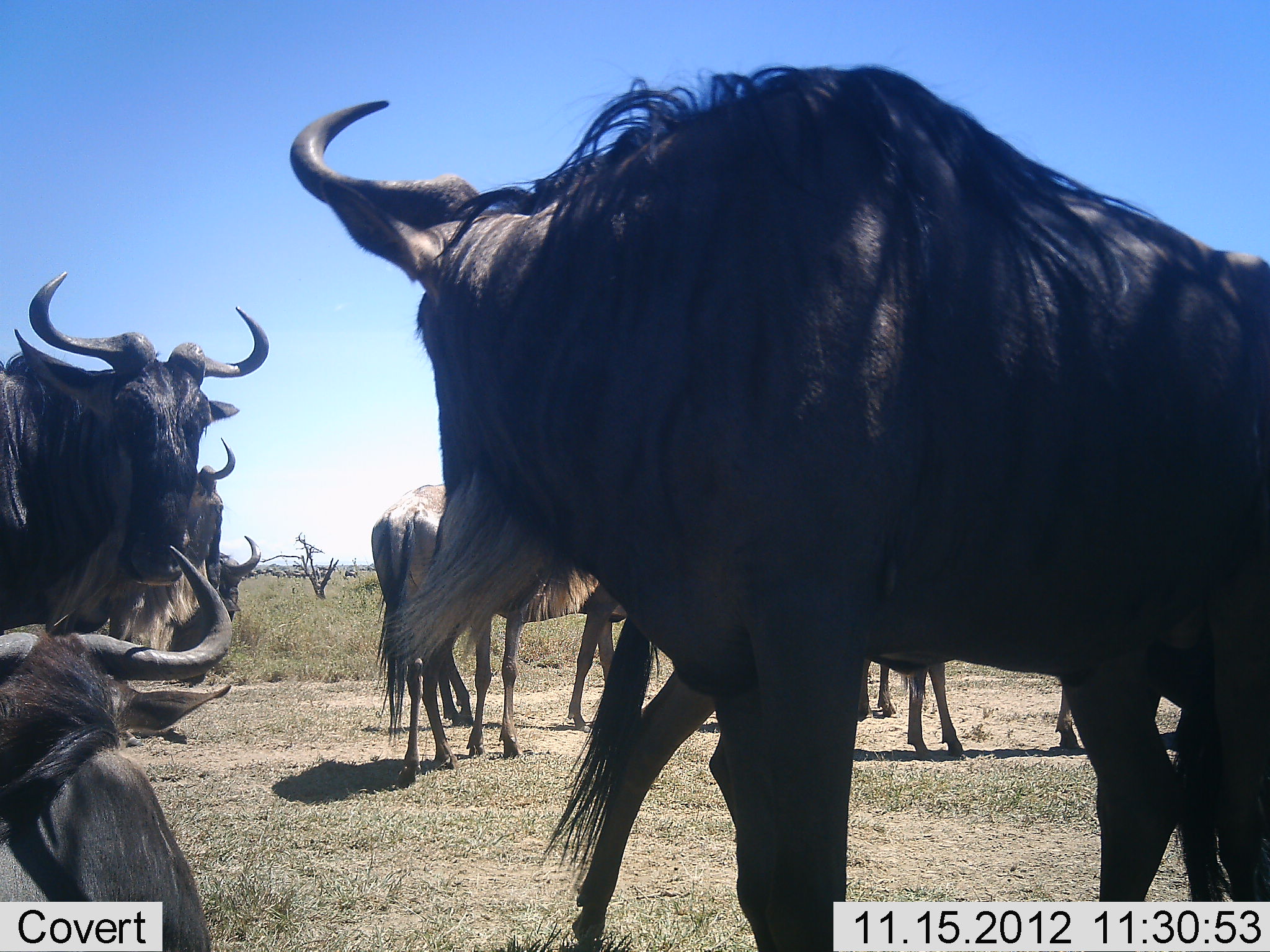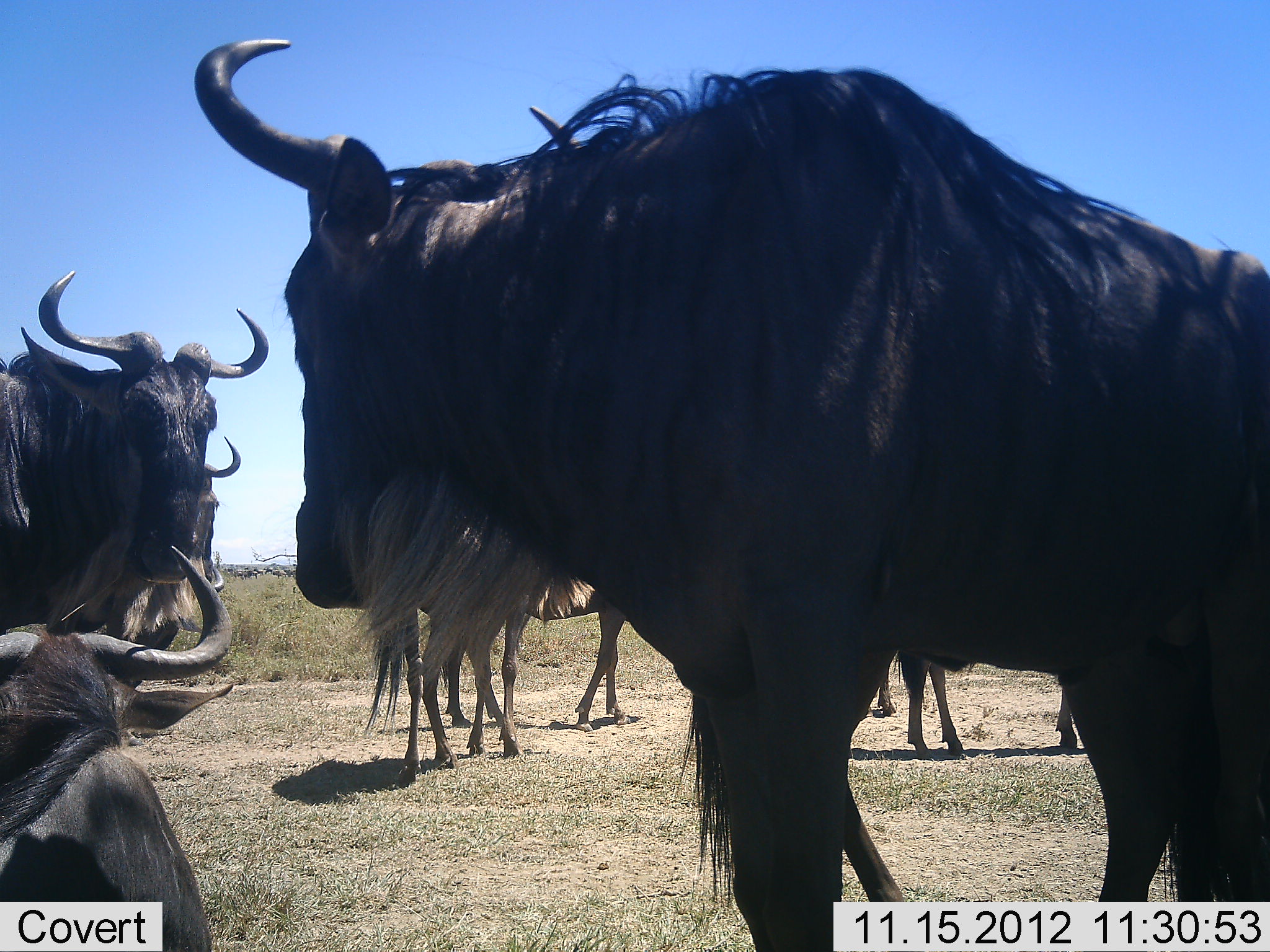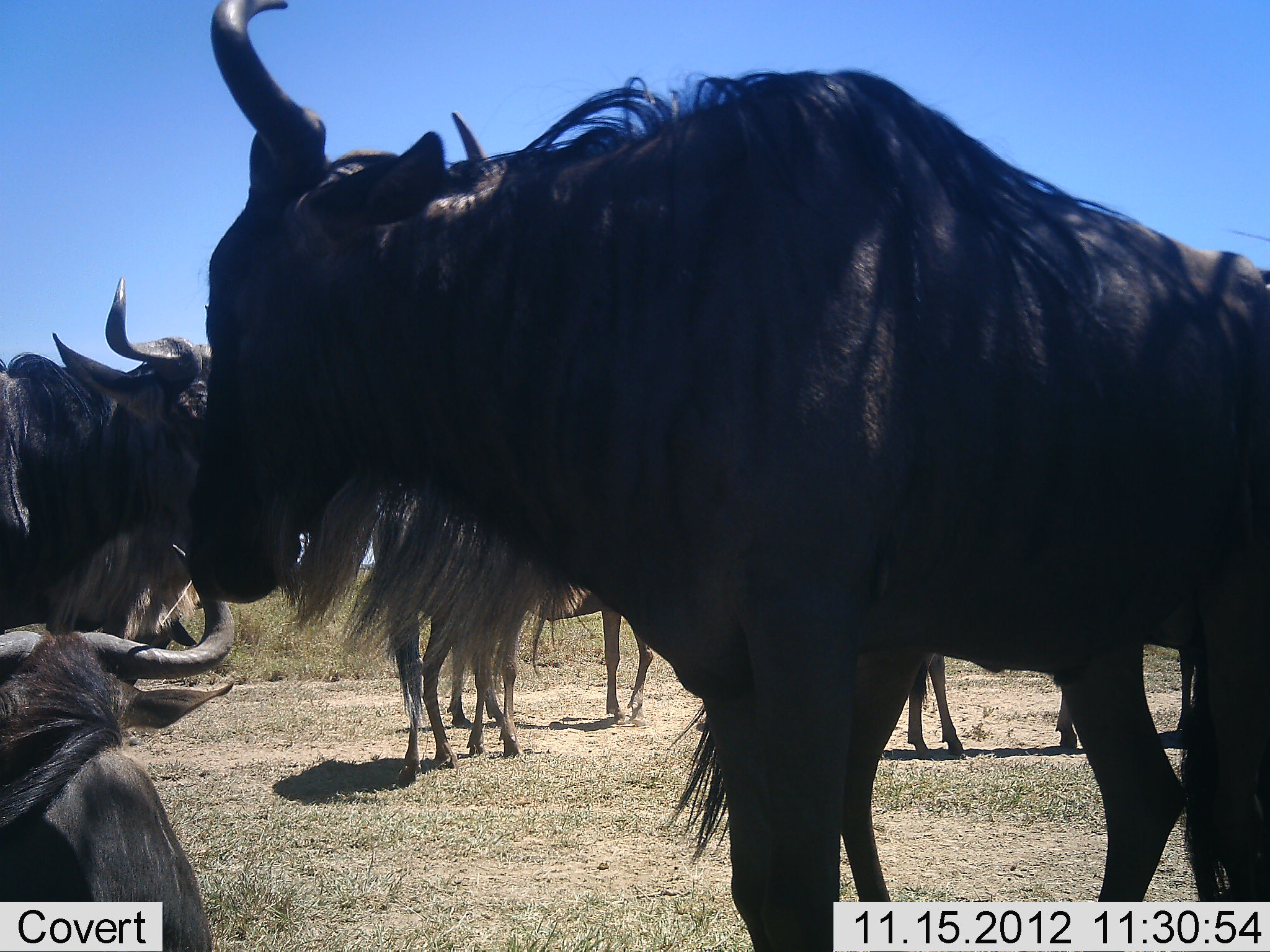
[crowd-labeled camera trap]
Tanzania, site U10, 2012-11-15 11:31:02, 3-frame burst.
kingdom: Animalia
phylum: Chordata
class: Mammalia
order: Artiodactyla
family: Bovidae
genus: Connochaetes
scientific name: Connochaetes taurinus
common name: blue wildebeest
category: wildebeest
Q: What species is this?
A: Wildebeest (blue wildebeest) (Connochaetes taurinus).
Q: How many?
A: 7.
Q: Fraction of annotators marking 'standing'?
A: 90%.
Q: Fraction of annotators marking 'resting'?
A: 70%.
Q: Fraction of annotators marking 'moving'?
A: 0%.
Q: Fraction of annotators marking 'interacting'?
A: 20%.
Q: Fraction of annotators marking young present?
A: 0%.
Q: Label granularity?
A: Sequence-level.